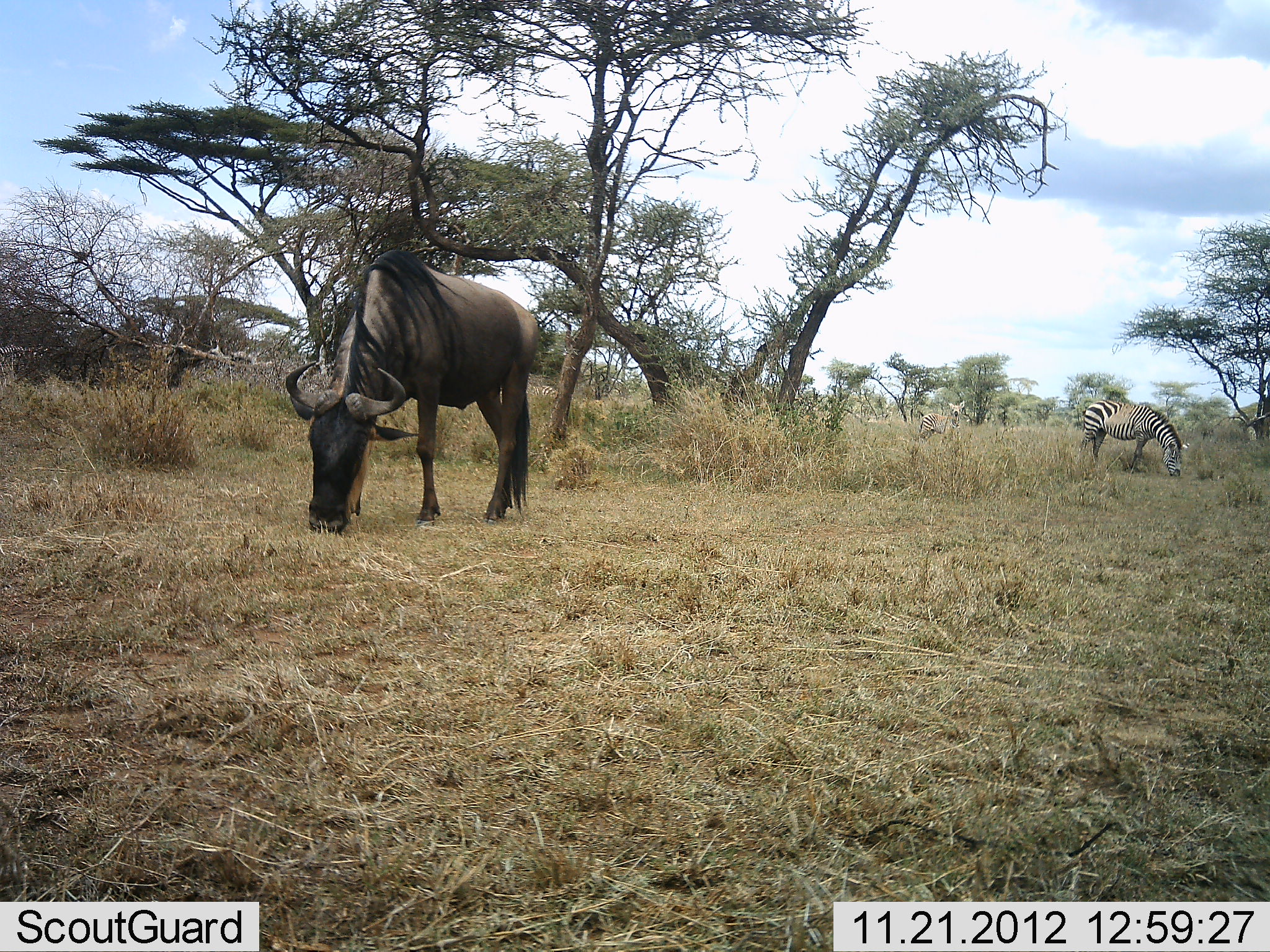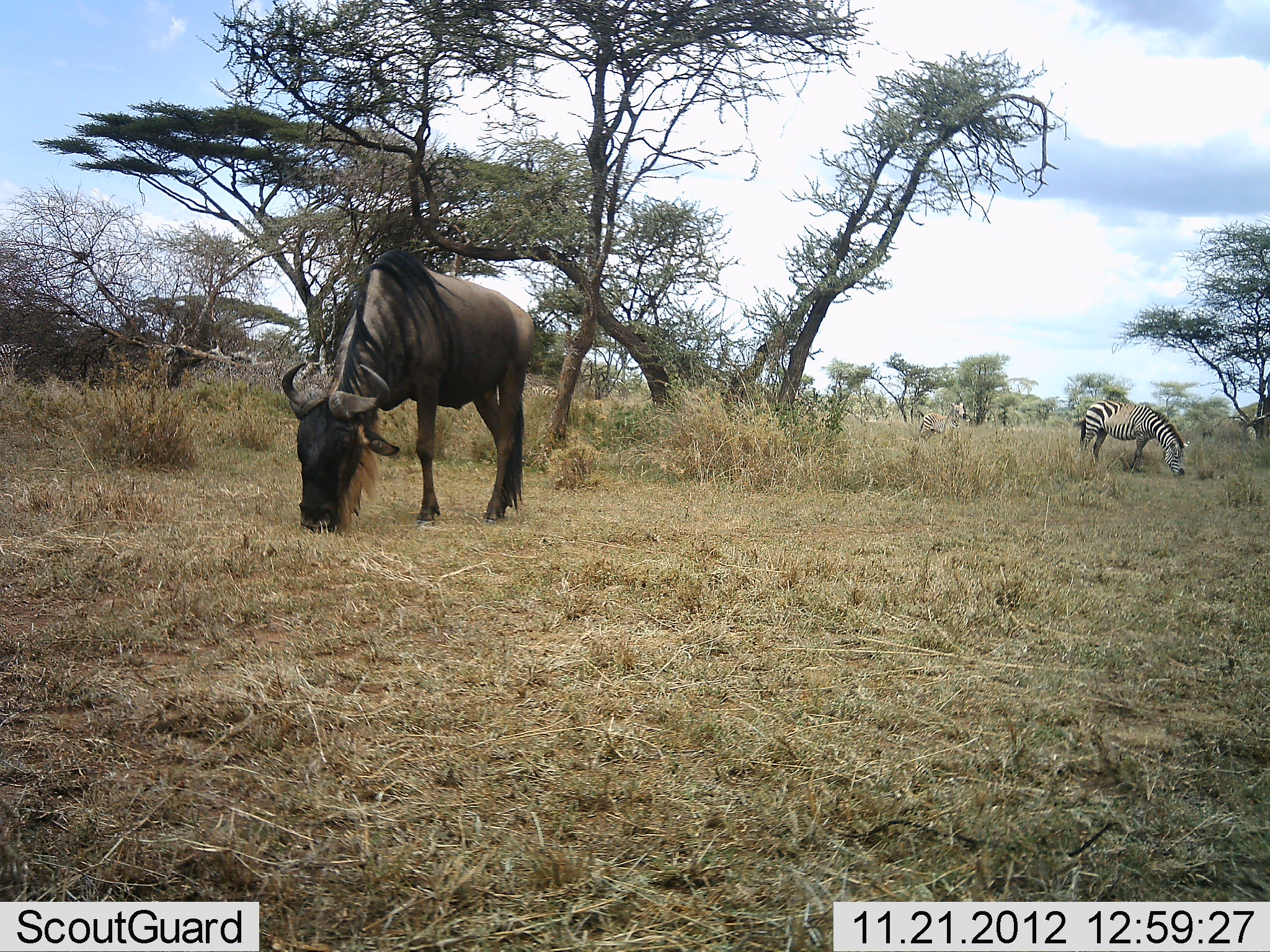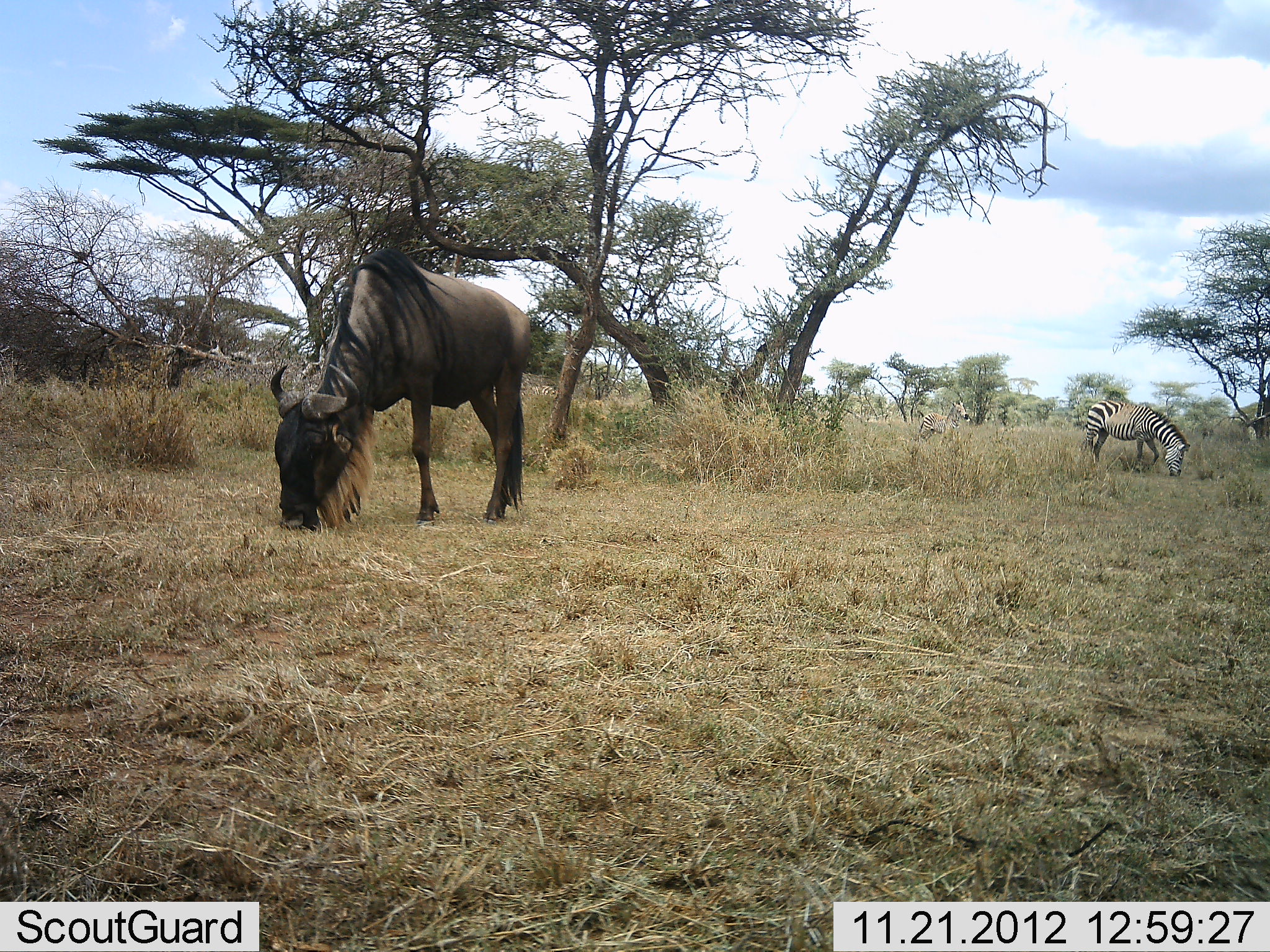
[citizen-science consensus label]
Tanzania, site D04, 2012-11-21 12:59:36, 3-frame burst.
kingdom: Animalia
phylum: Chordata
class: Mammalia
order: Artiodactyla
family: Bovidae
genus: Connochaetes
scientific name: Connochaetes taurinus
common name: blue wildebeest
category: wildebeest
Wildebeest (blue wildebeest) (Connochaetes taurinus), count 1. Behavior (volunteer vote fractions): standing 10%, resting 0%, moving 0%, interacting 0%. Young present (vote fraction): 0%. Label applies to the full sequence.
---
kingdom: Animalia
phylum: Chordata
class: Mammalia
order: Perissodactyla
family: Equidae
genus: Equus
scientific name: Equus quagga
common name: plains zebra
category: zebra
Zebra (plains zebra) (Equus quagga), count 2. Behavior (volunteer vote fractions): standing 36%, resting 0%, moving 16%, interacting 0%. Young present (vote fraction): 4%. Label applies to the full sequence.